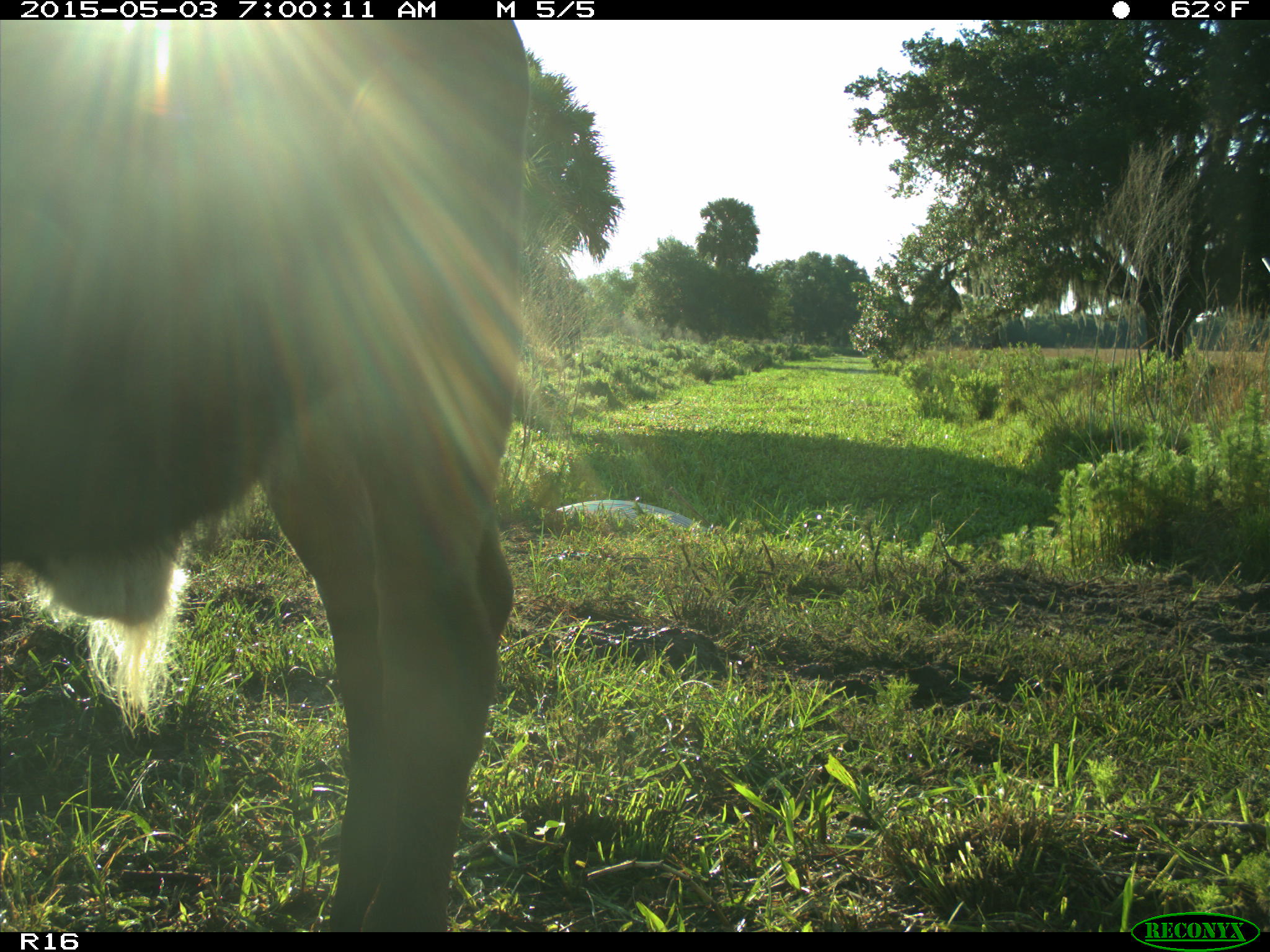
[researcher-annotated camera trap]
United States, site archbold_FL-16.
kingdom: Animalia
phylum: Chordata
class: Mammalia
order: Artiodactyla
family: Bovidae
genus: Bos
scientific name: Bos taurus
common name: domestic cow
Bos taurus (domestic cow).